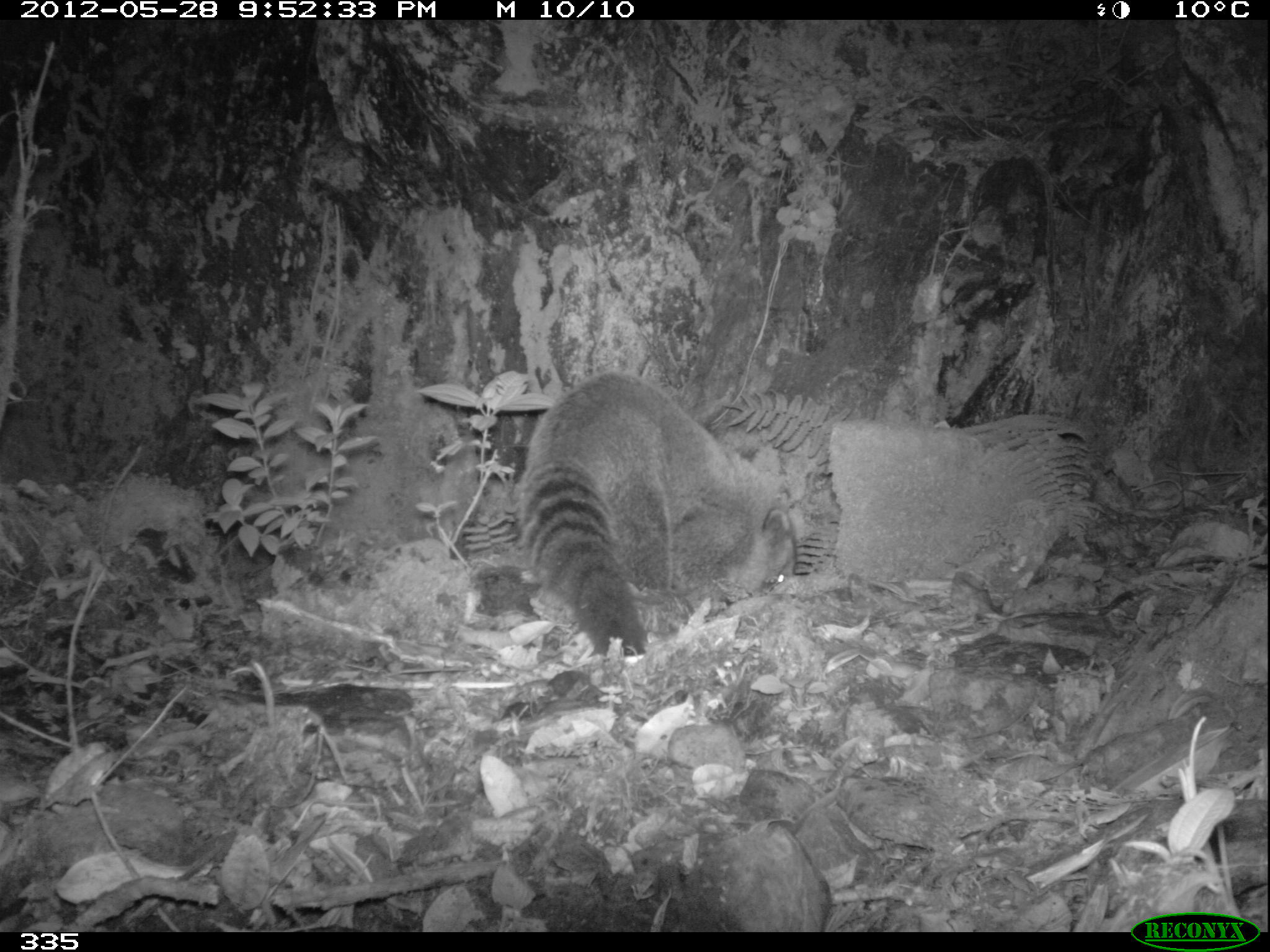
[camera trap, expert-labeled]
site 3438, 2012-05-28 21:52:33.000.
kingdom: Animalia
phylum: Chordata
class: Mammalia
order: Carnivora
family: Procyonidae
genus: Nasua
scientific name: Nasua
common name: coatis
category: unknown coati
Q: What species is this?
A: Unknown coati (coatis) (Nasua).